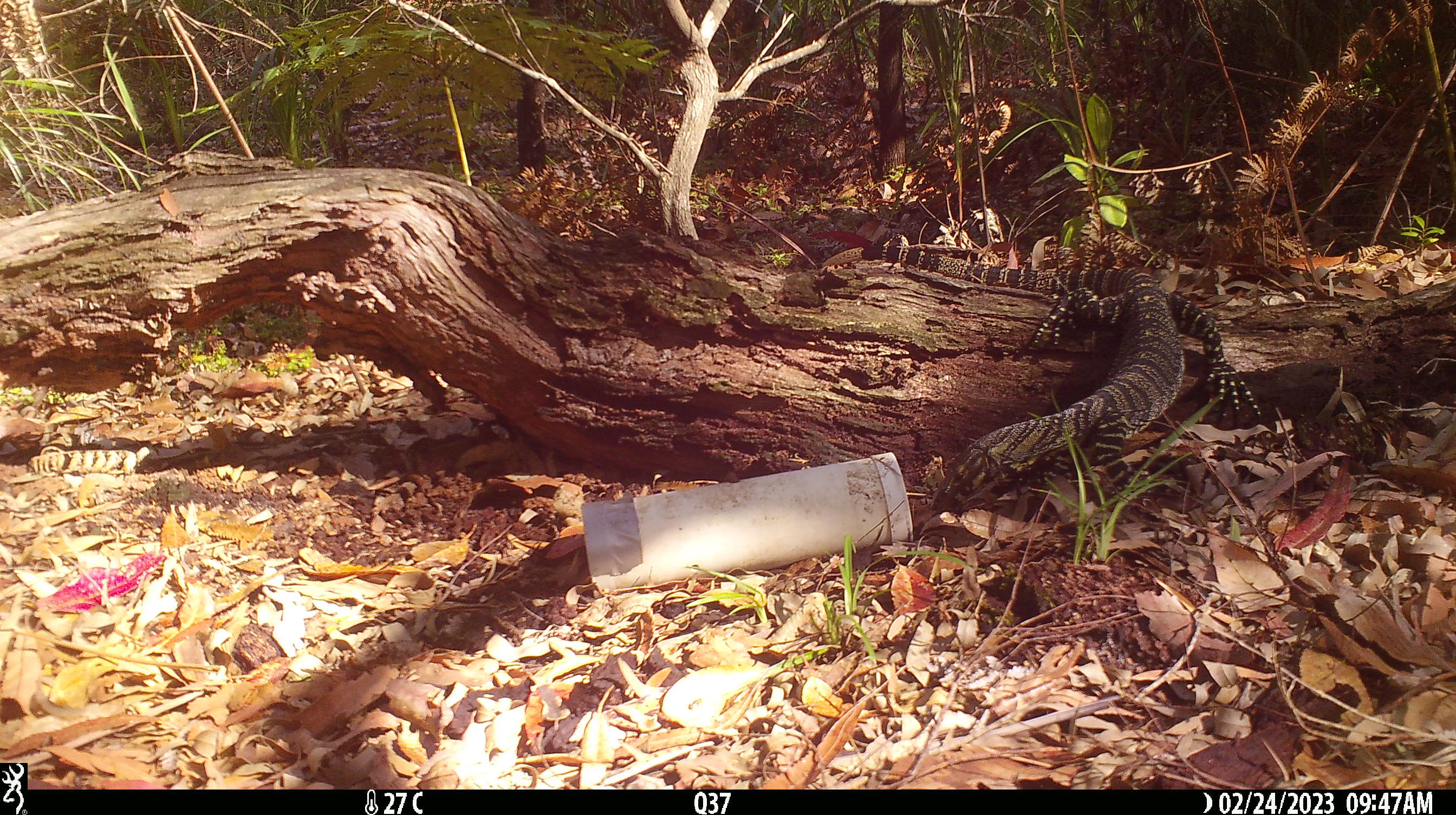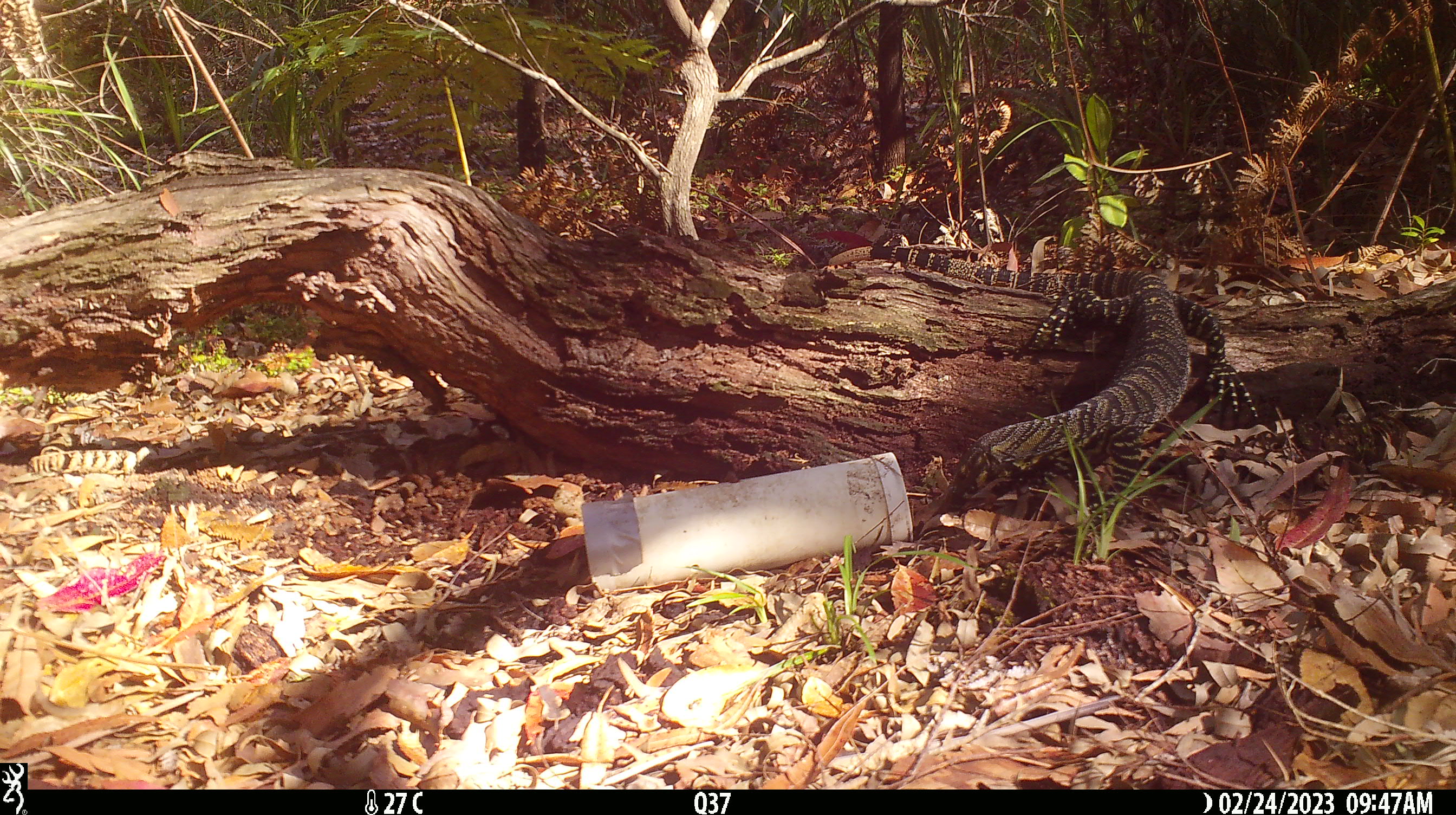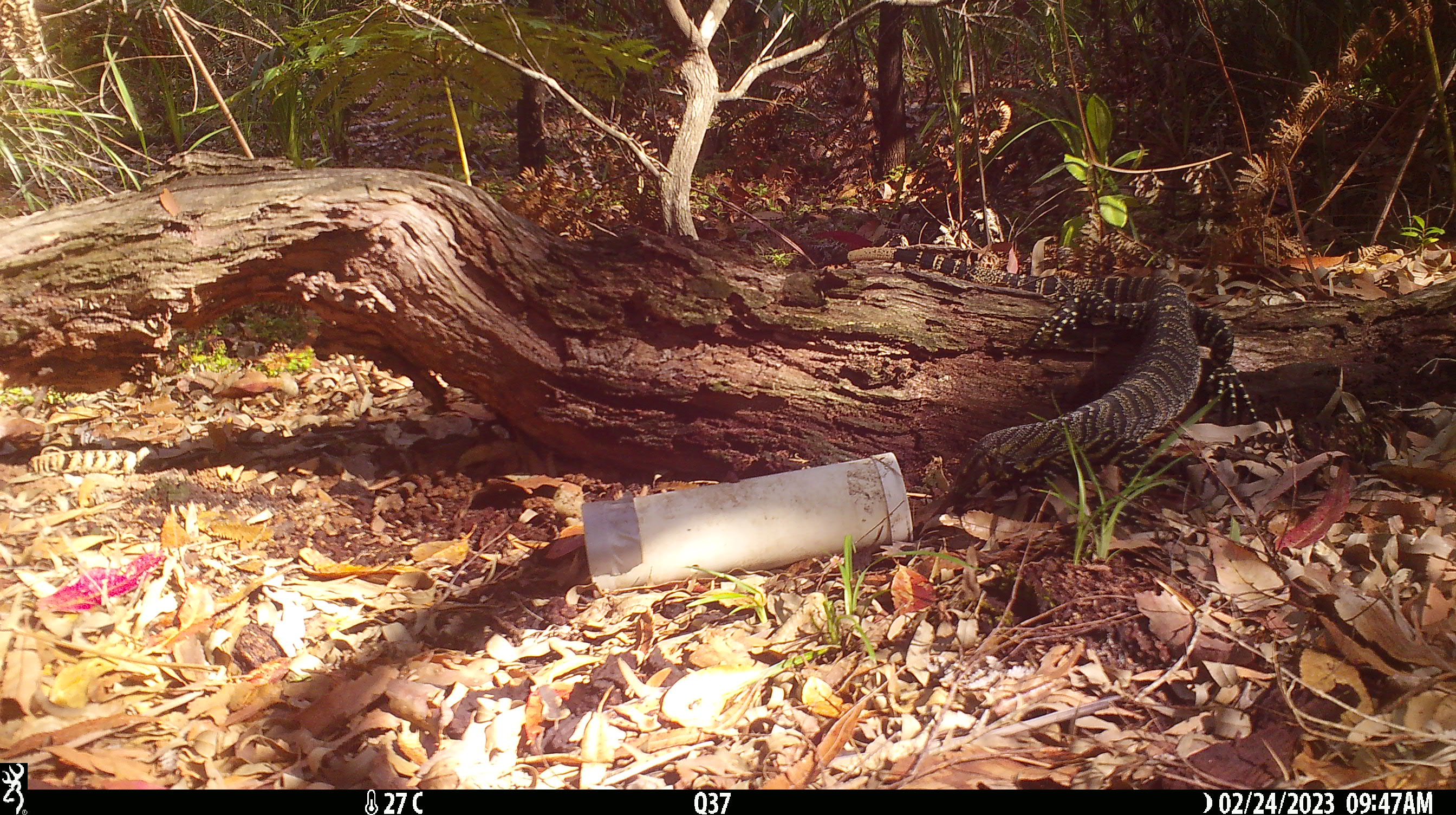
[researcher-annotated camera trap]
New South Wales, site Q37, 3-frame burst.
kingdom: Animalia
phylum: Chordata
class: Reptilia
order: Squamata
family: Varanidae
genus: Varanus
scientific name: Varanus varius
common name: lace monitor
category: goanna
Goanna (lace monitor) (Varanus varius).